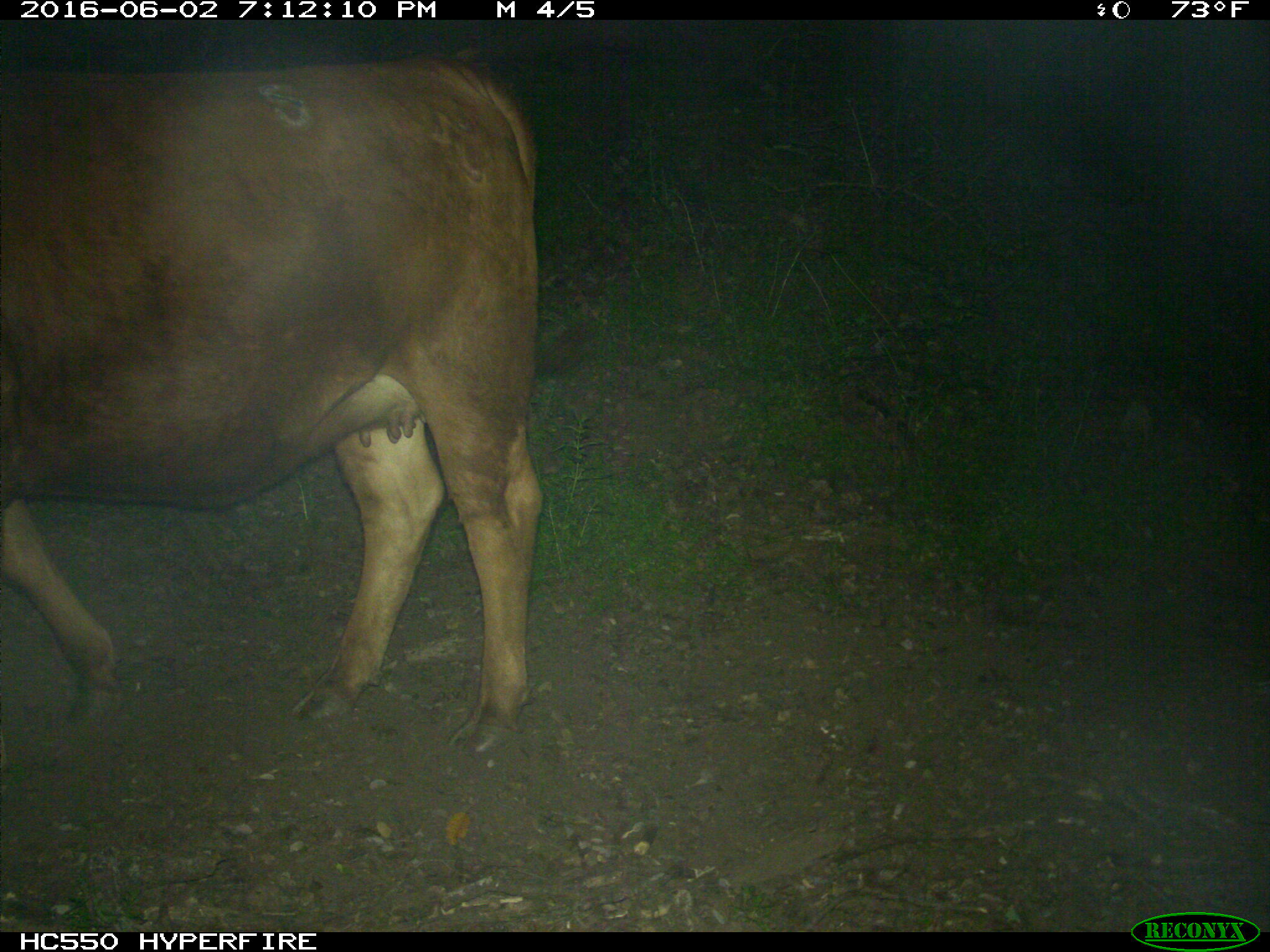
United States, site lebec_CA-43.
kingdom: Animalia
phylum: Chordata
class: Mammalia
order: Artiodactyla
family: Bovidae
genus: Bos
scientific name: Bos taurus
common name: domestic cow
Bos taurus (domestic cow).